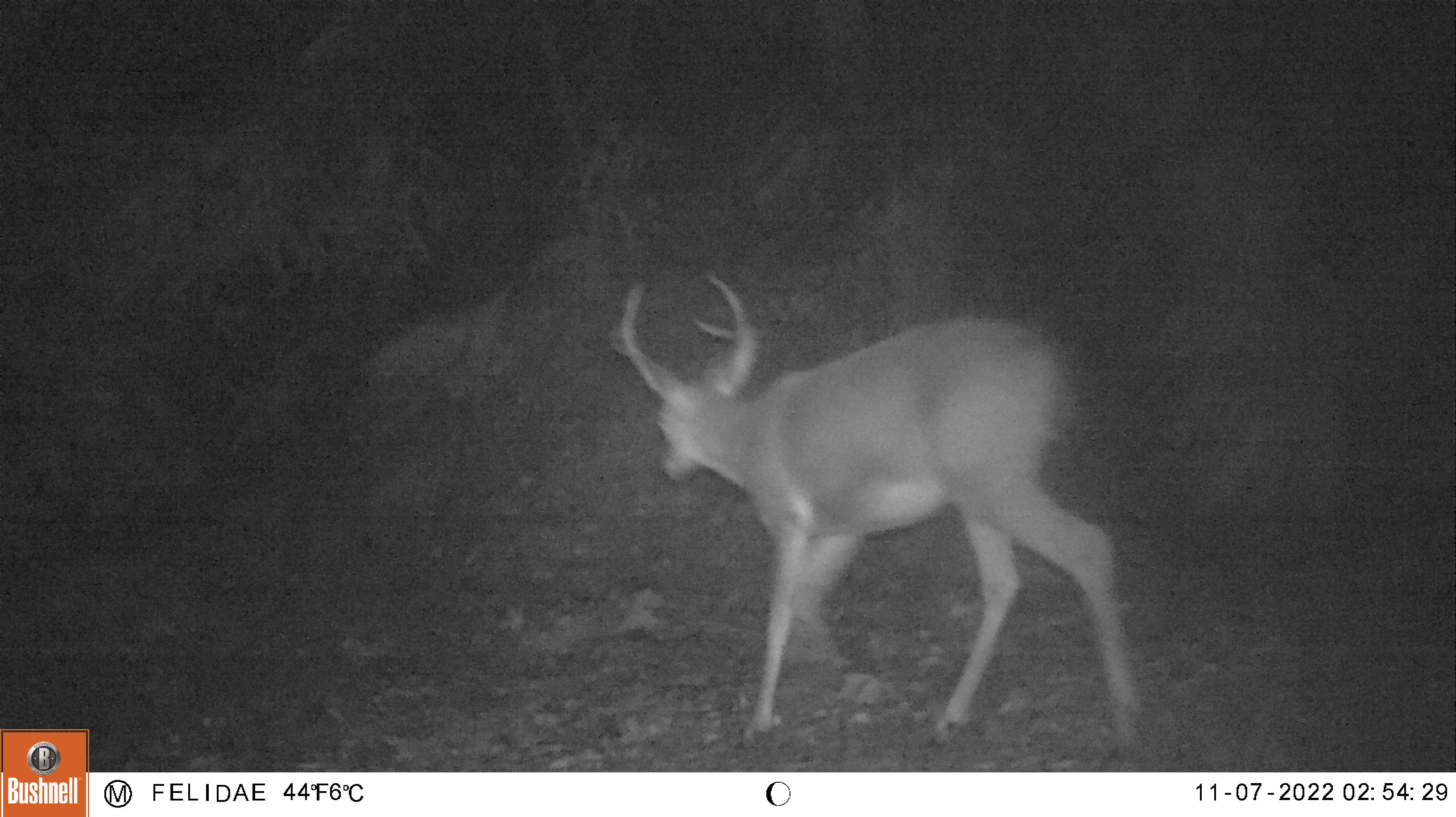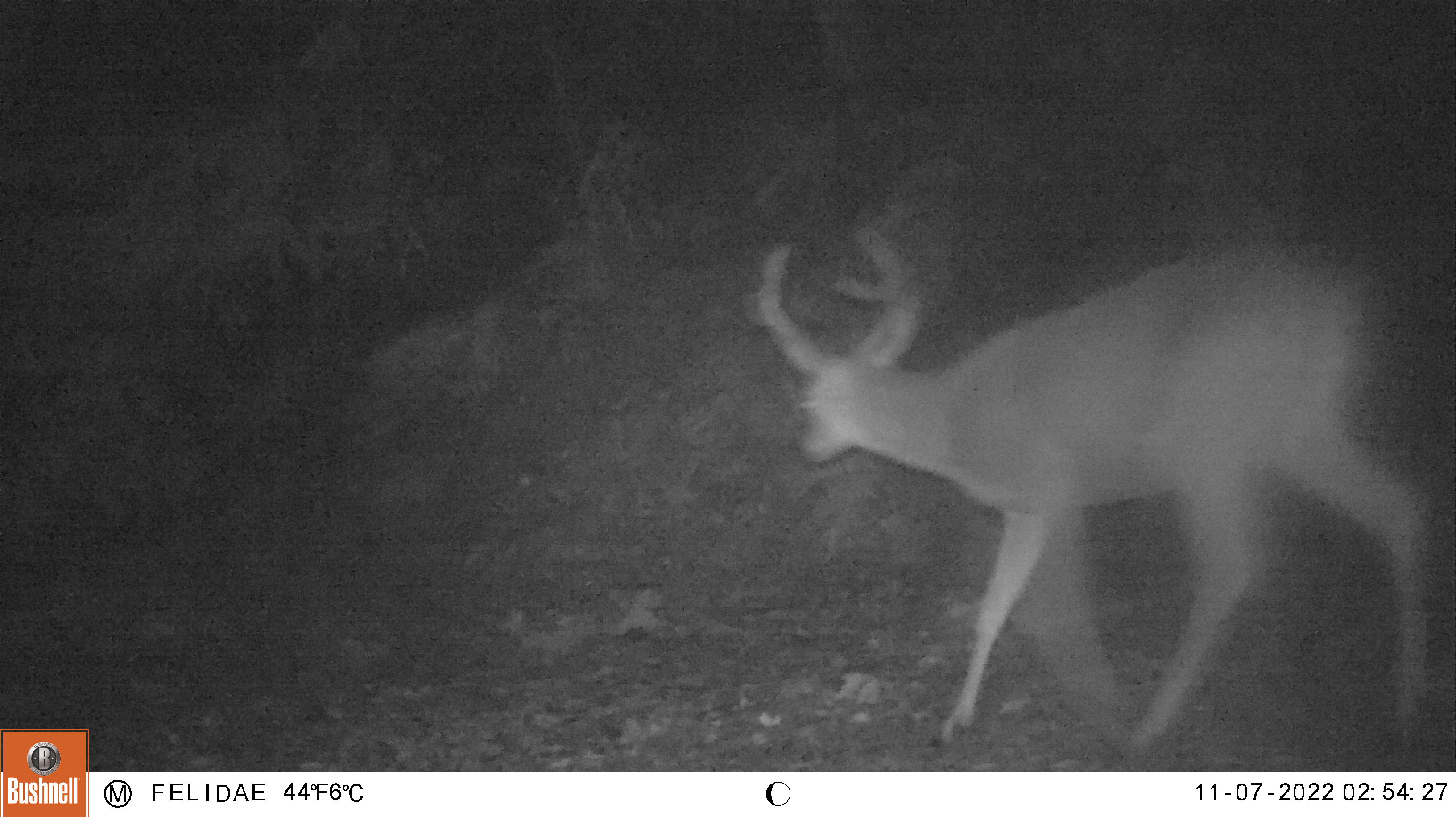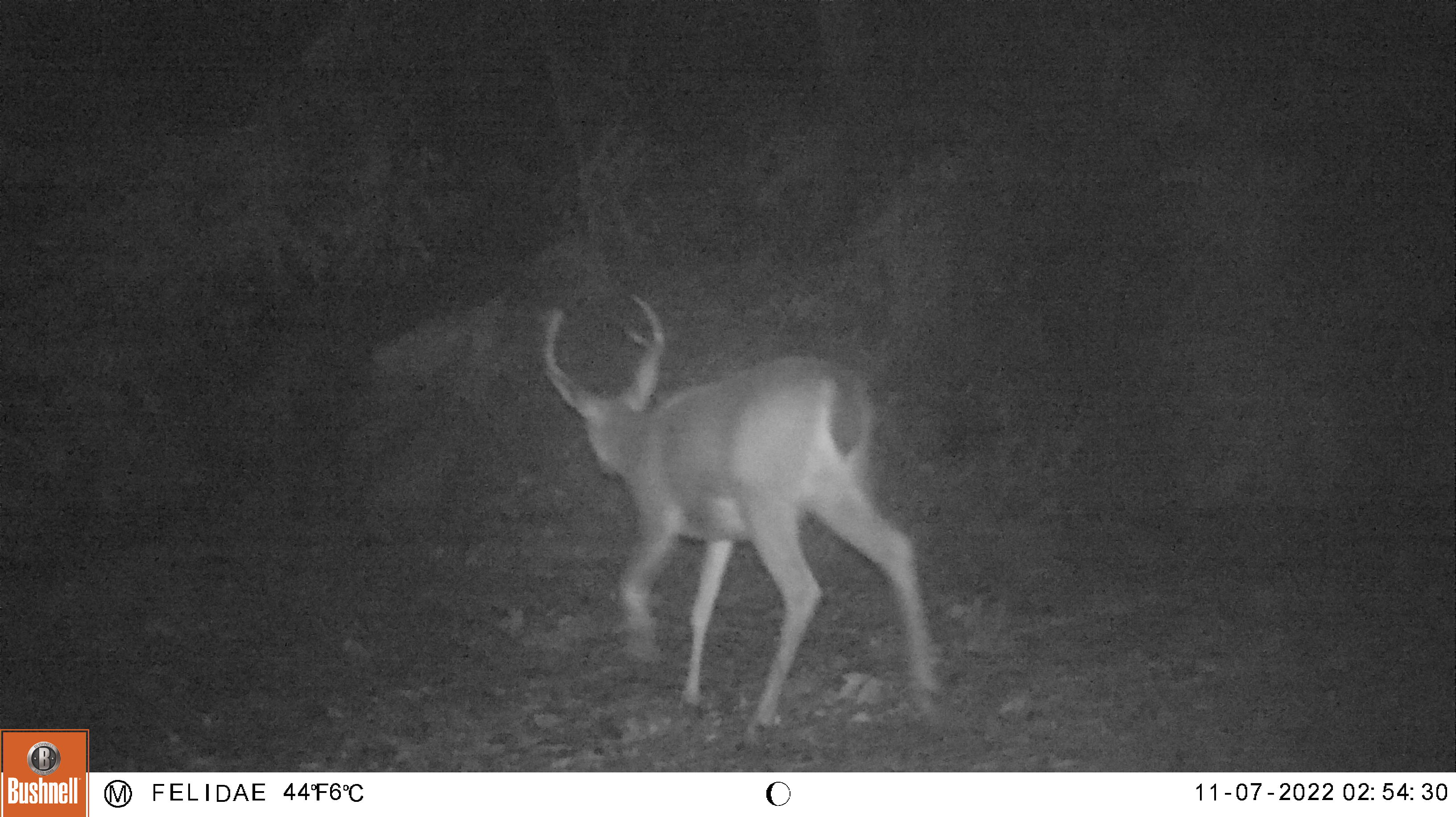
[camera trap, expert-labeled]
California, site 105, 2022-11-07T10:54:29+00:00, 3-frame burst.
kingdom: Animalia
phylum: Chordata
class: Mammalia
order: Artiodactyla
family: Cervidae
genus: Odocoileus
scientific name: Odocoileus hemionus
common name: mule deer